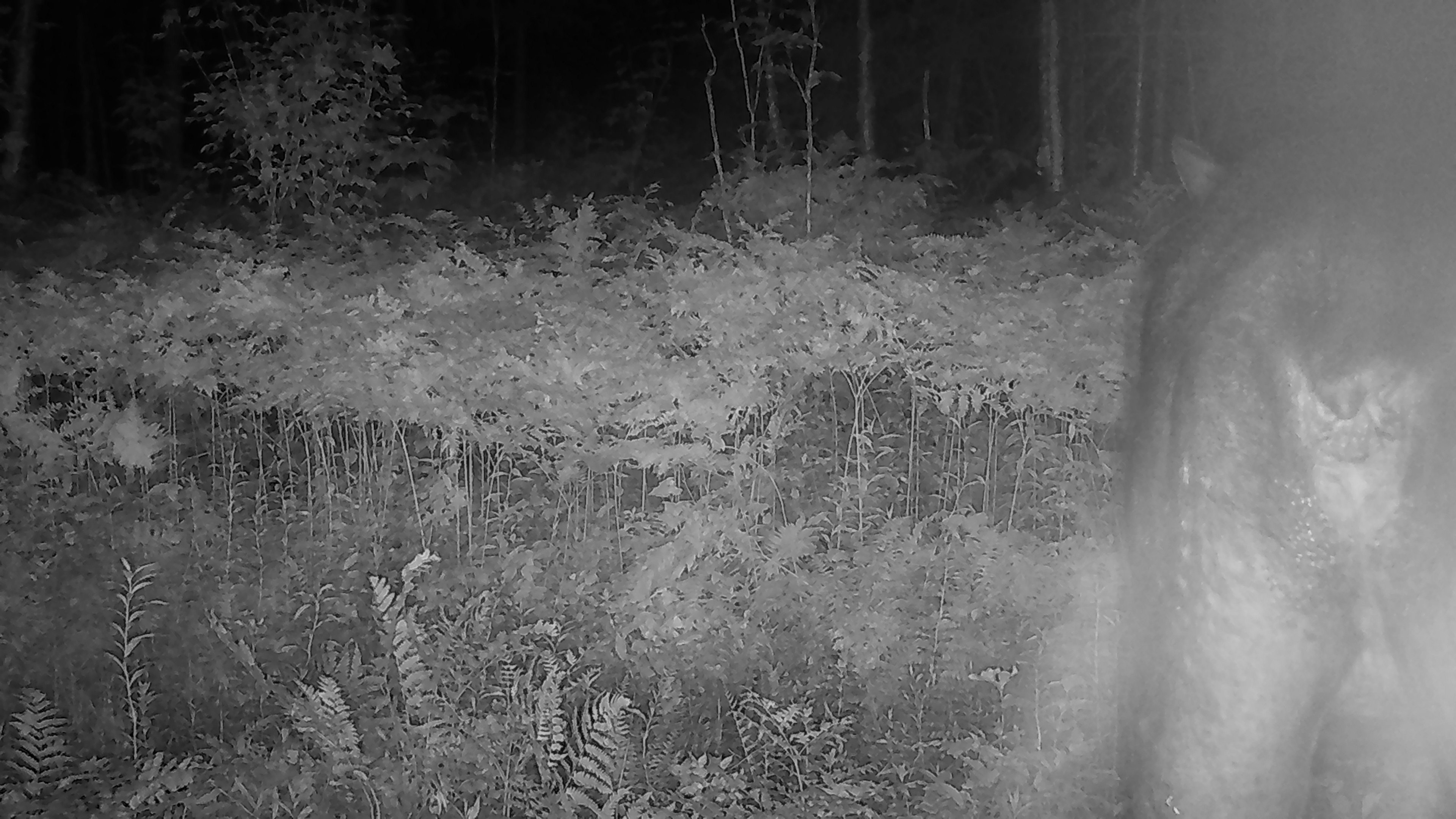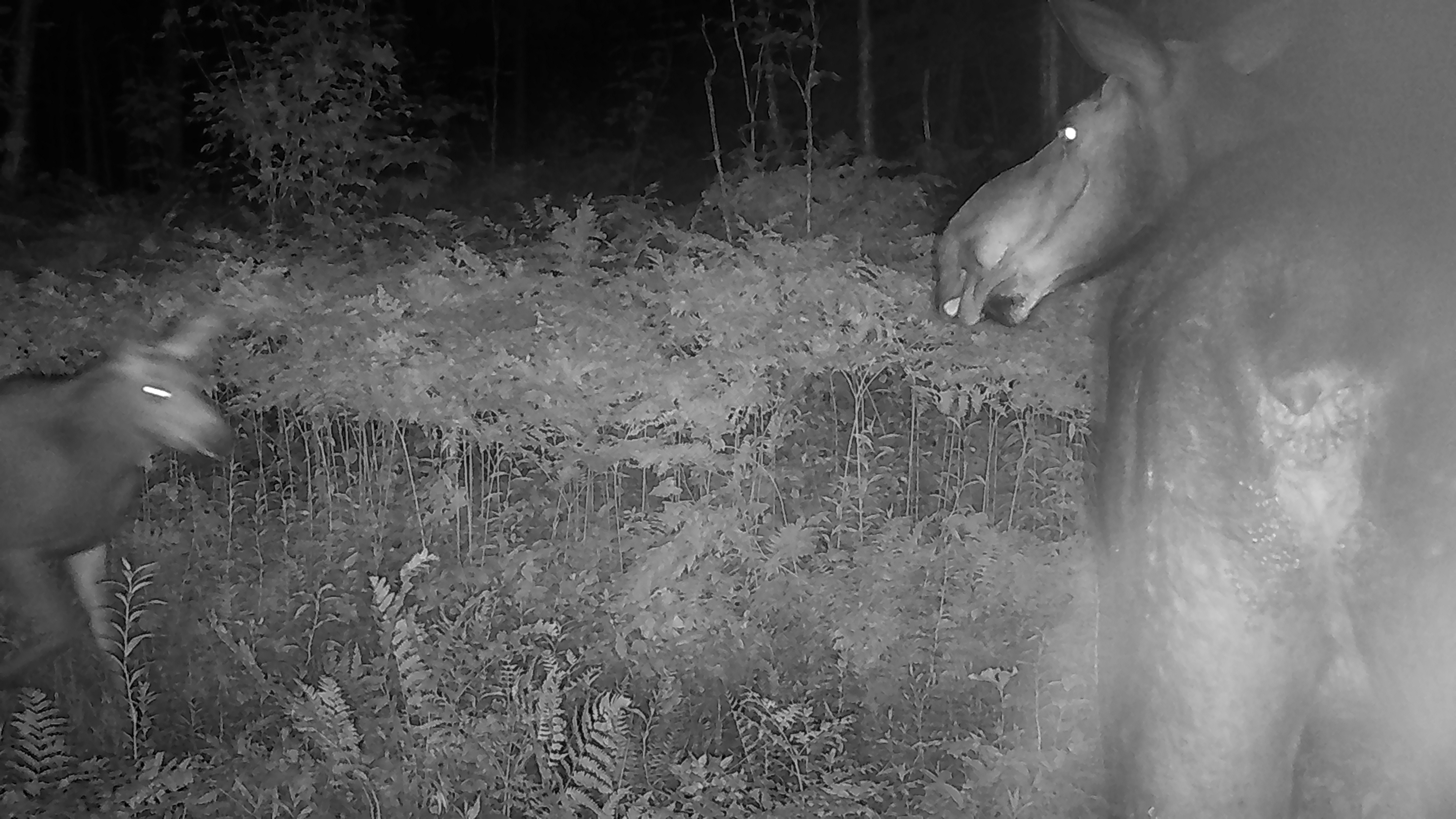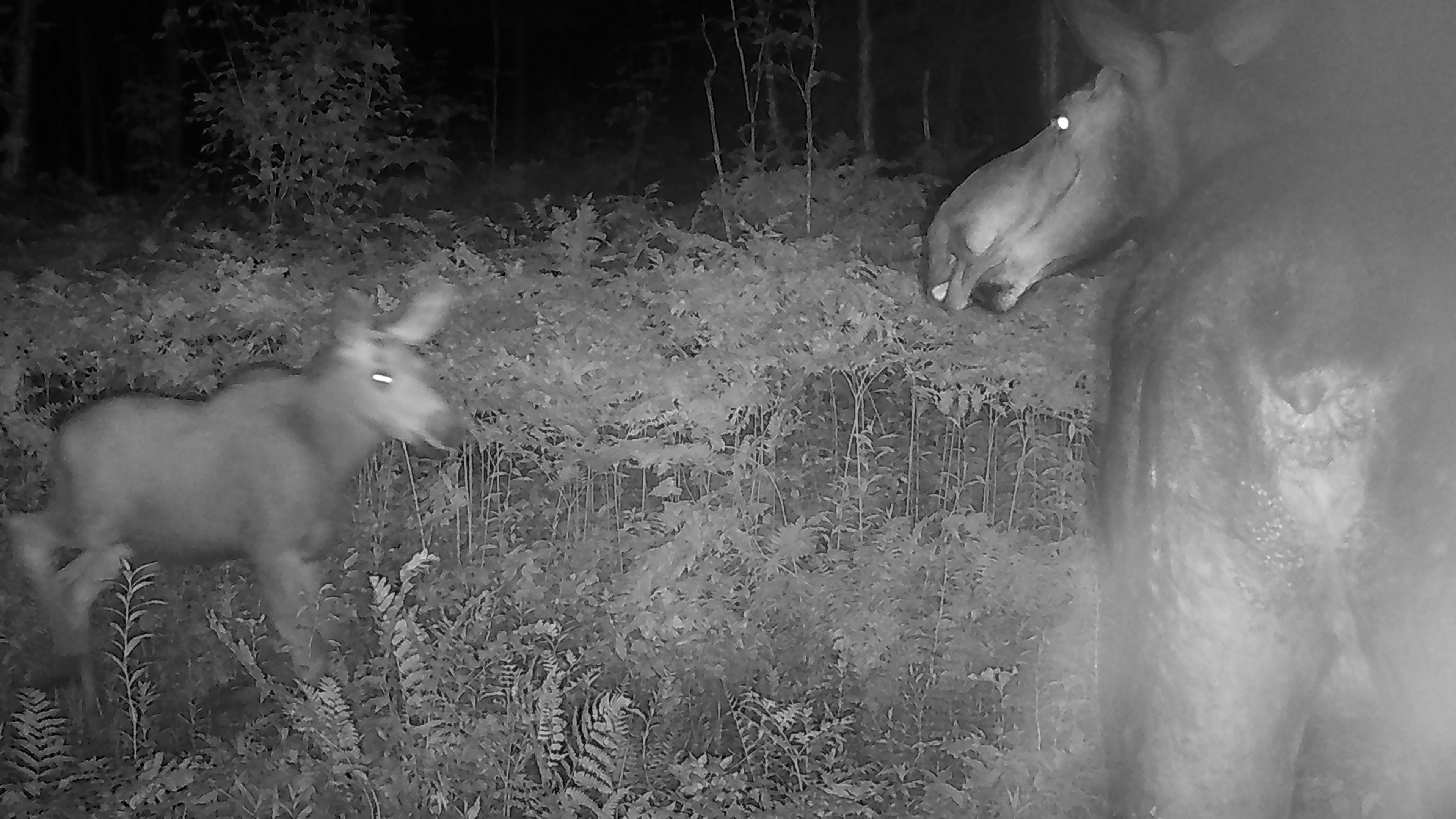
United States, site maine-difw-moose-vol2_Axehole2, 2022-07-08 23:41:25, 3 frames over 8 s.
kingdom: Animalia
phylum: Chordata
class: Mammalia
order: Artiodactyla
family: Cervidae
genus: Alces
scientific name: Alces alces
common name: moose